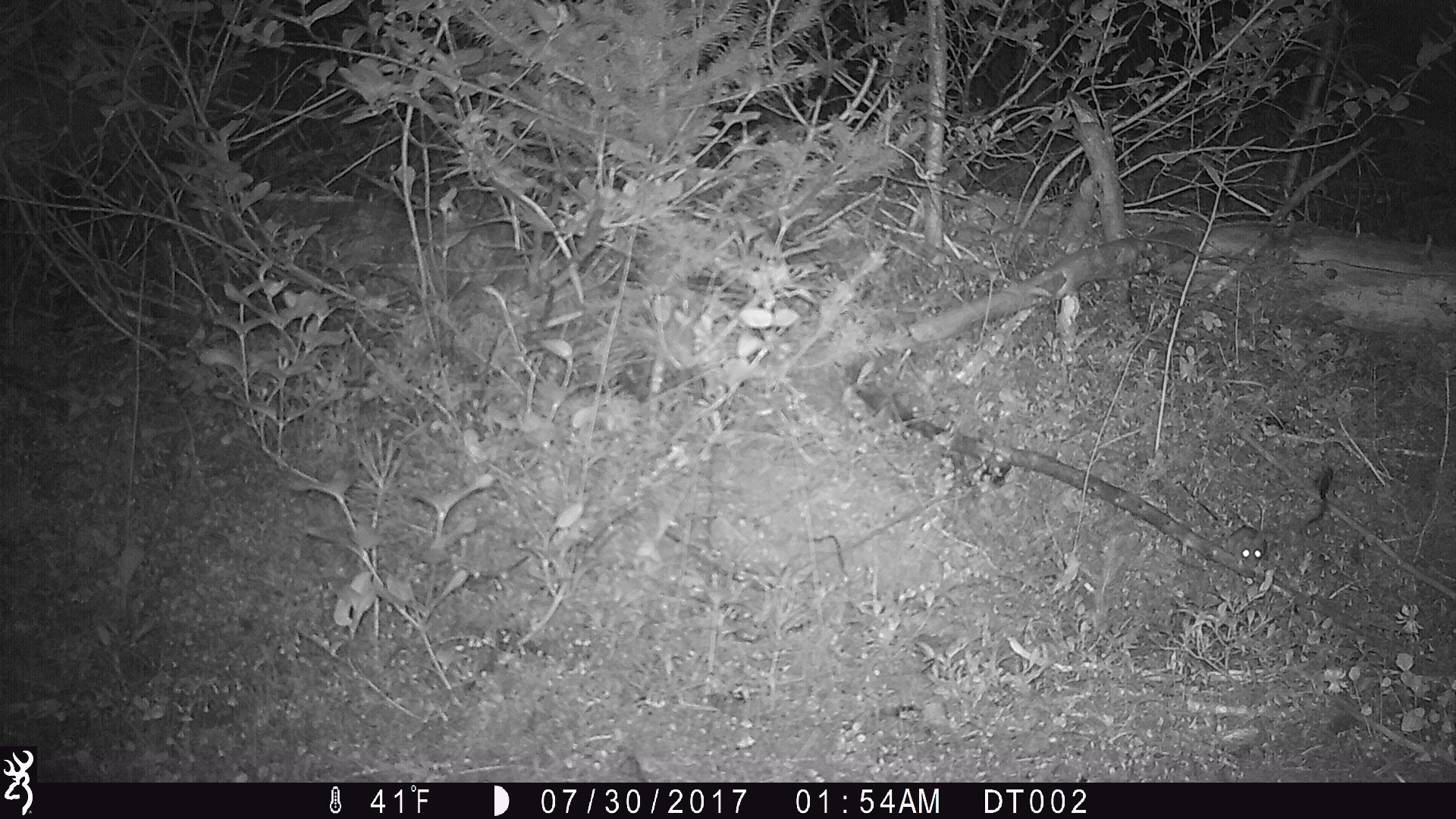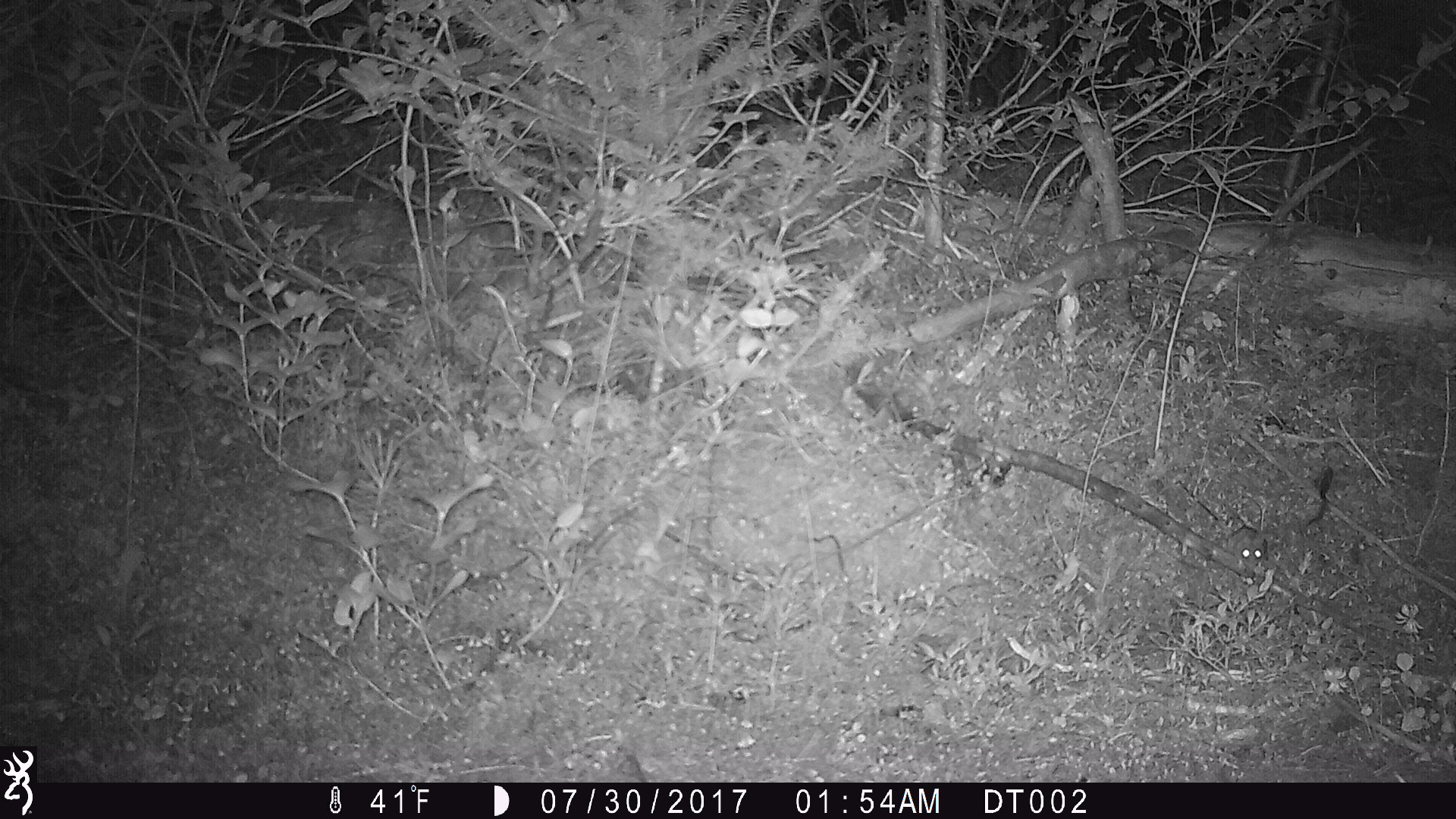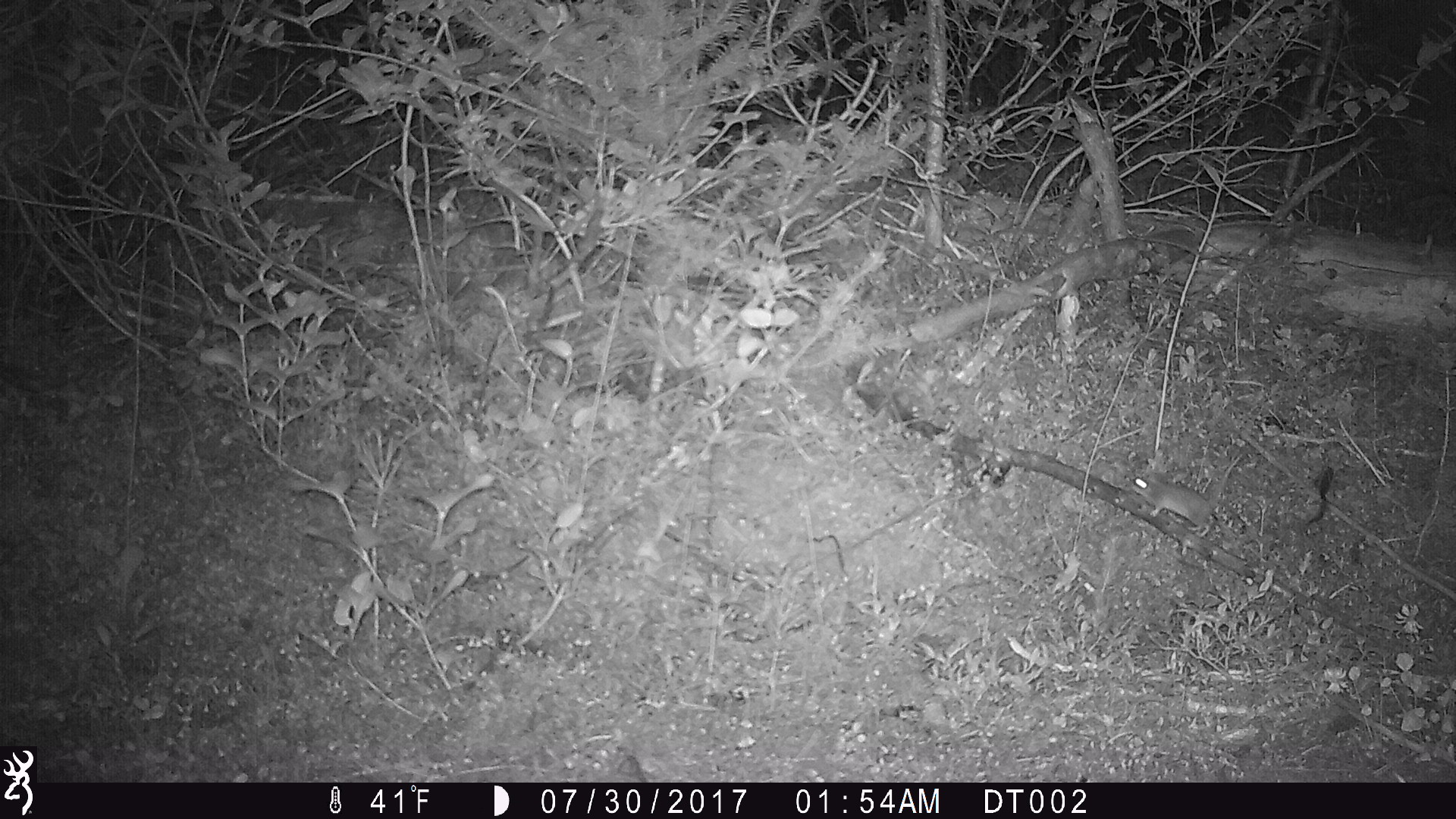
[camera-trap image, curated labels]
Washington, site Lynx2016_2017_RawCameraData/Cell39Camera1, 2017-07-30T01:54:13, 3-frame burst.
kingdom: Animalia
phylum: Chordata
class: Mammalia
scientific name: Mammalia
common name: small mammal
Small mammal (Mammalia). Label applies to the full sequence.